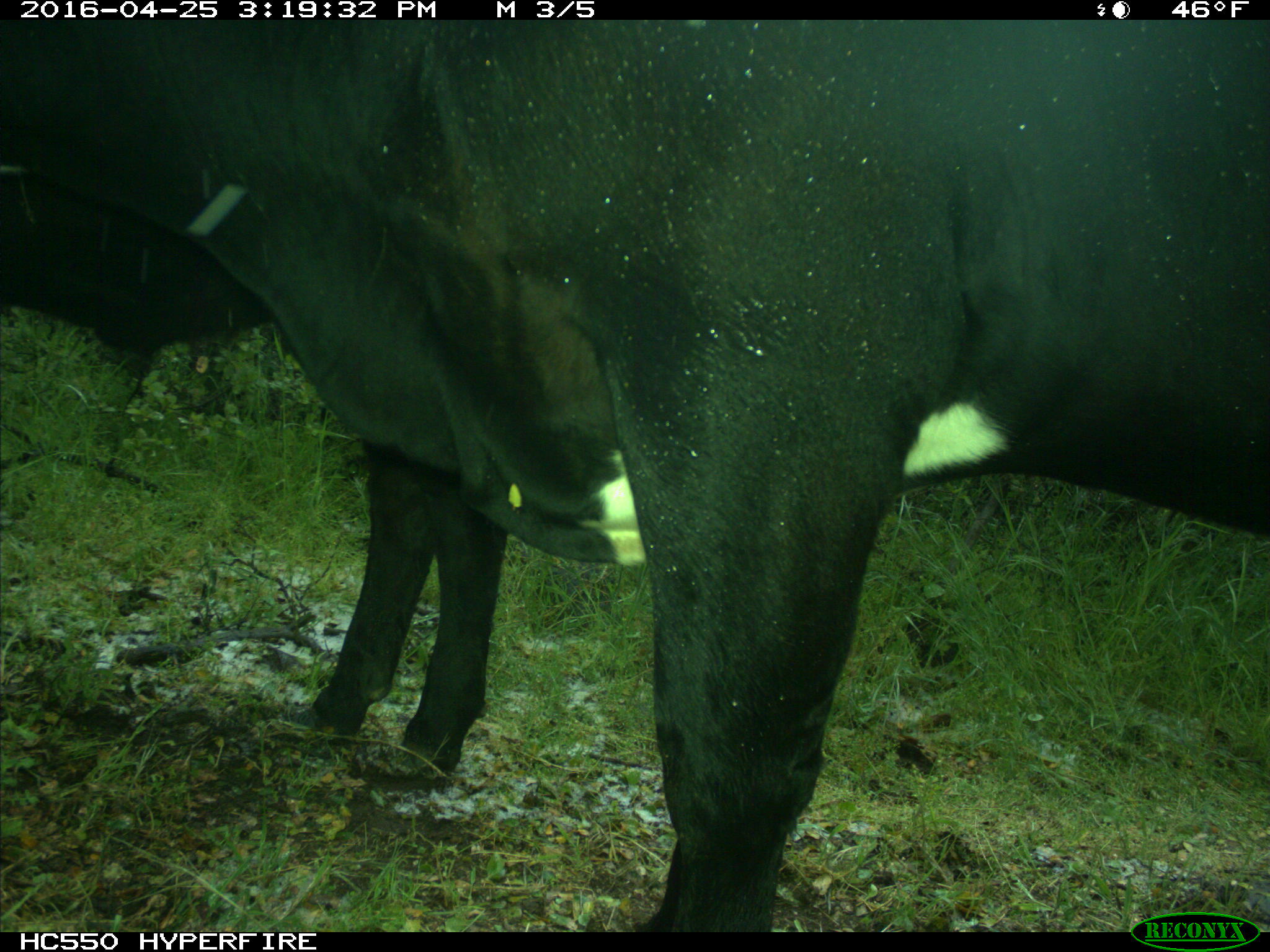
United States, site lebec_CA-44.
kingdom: Animalia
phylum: Chordata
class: Mammalia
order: Artiodactyla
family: Bovidae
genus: Bos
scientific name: Bos taurus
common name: domestic cow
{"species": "Bos taurus (domestic cow)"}